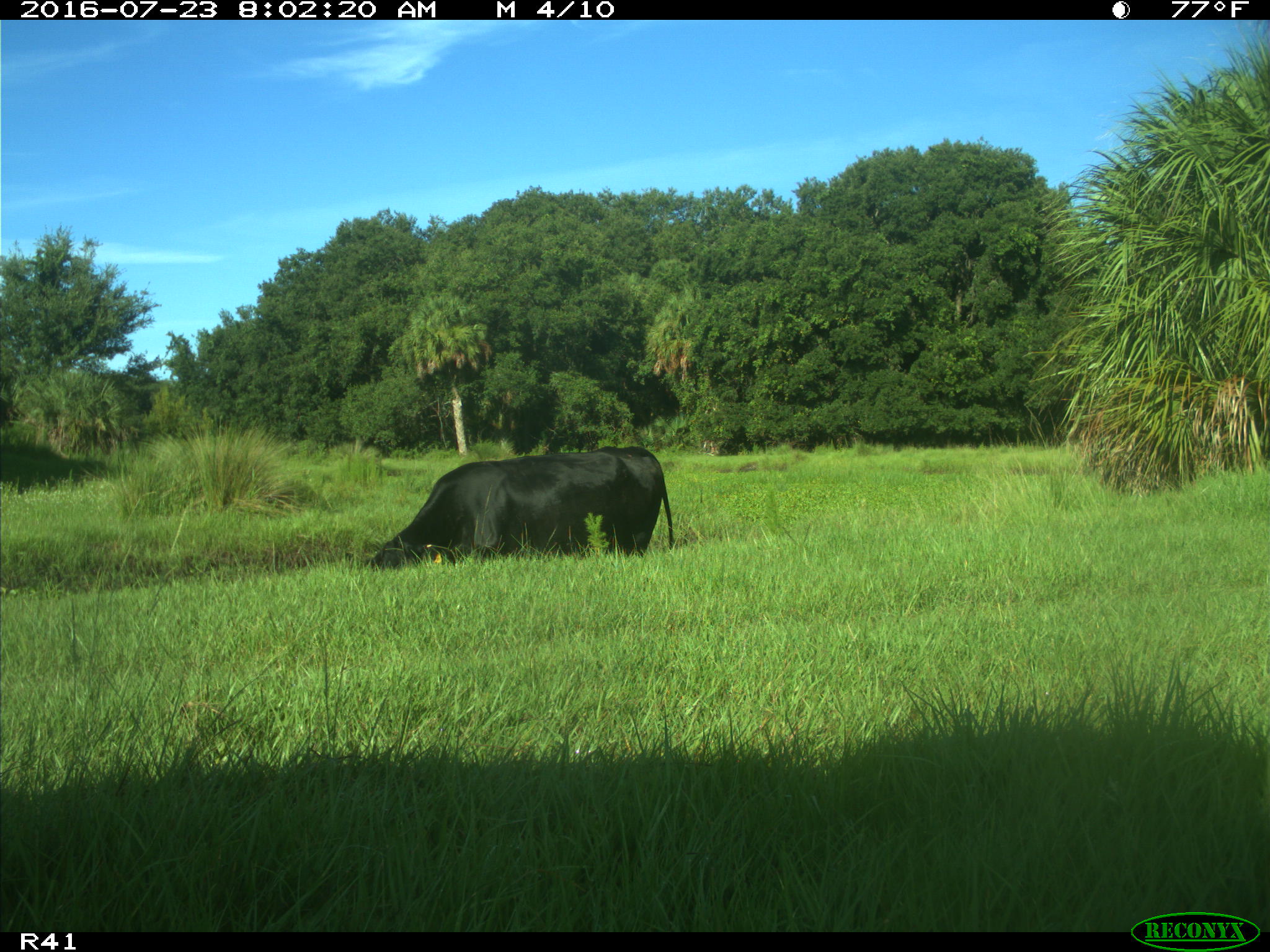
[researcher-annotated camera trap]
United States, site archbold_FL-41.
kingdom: Animalia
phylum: Chordata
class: Mammalia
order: Artiodactyla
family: Bovidae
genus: Bos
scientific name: Bos taurus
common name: domestic cow